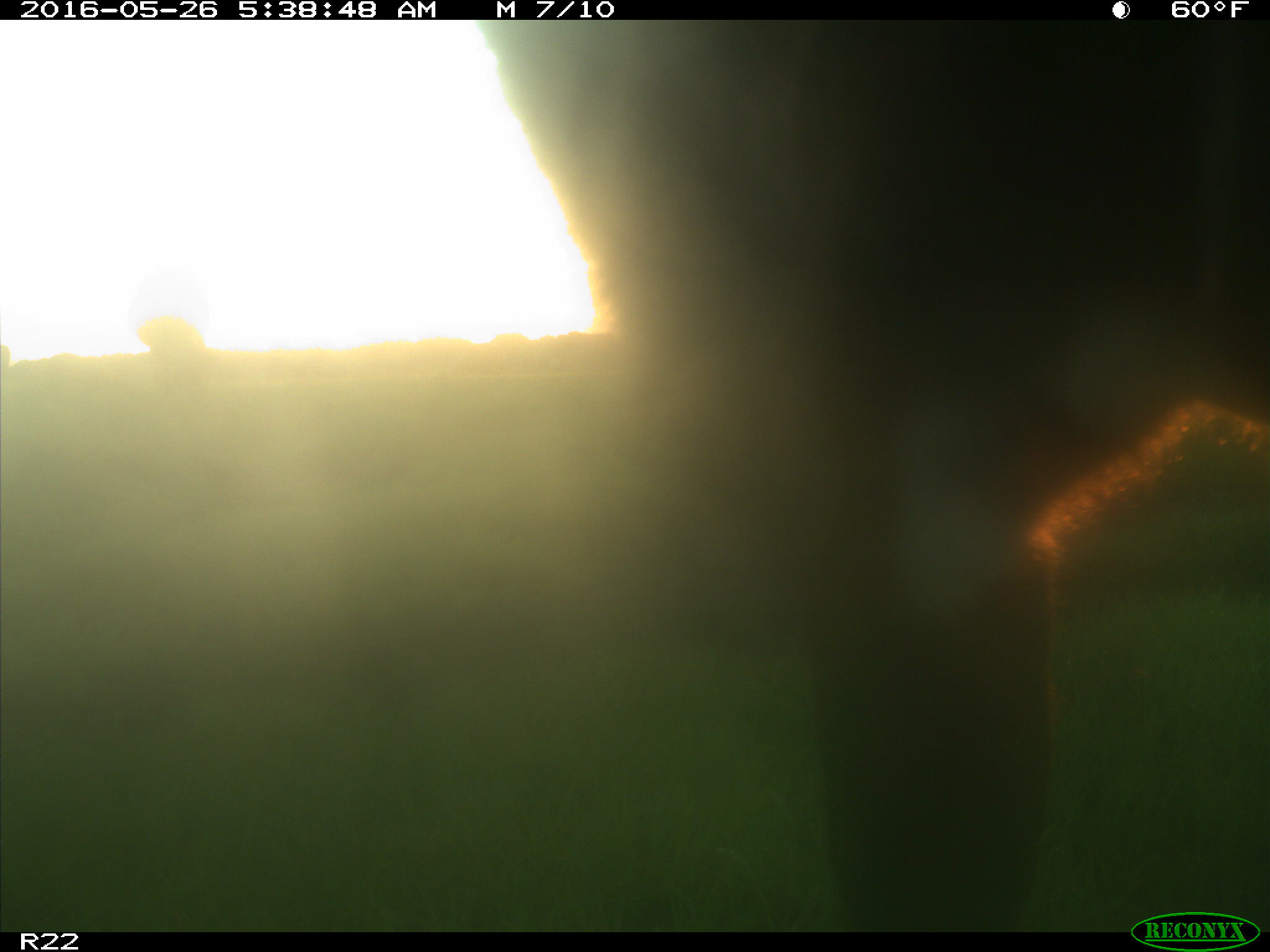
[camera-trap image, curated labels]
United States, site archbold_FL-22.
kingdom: Animalia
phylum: Chordata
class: Mammalia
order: Artiodactyla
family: Bovidae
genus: Bos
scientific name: Bos taurus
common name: domestic cow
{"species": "Bos taurus (domestic cow)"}